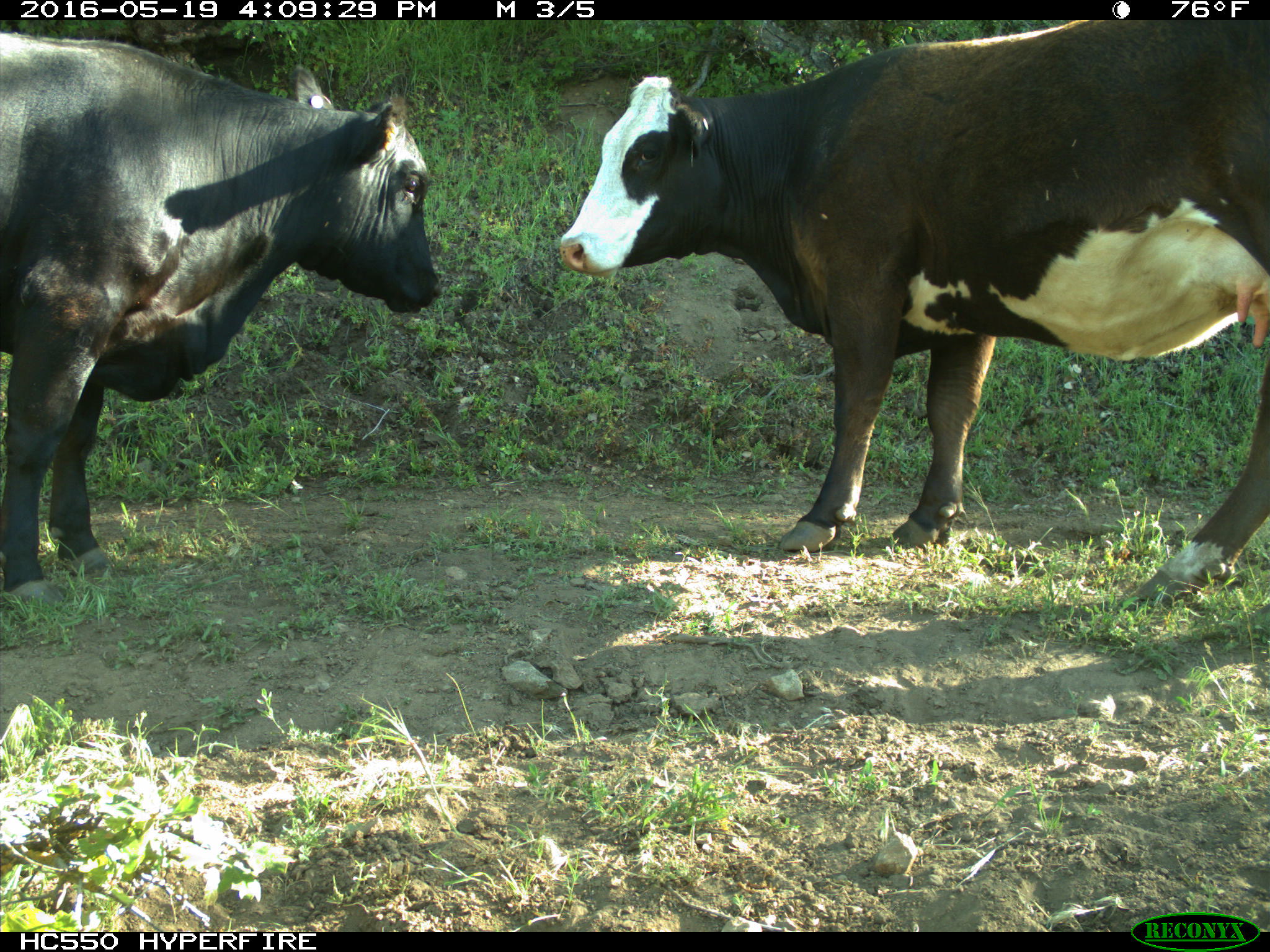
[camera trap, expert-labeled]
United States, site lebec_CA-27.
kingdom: Animalia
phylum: Chordata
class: Mammalia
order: Artiodactyla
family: Bovidae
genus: Bos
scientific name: Bos taurus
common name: domestic cow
Bos taurus (domestic cow).